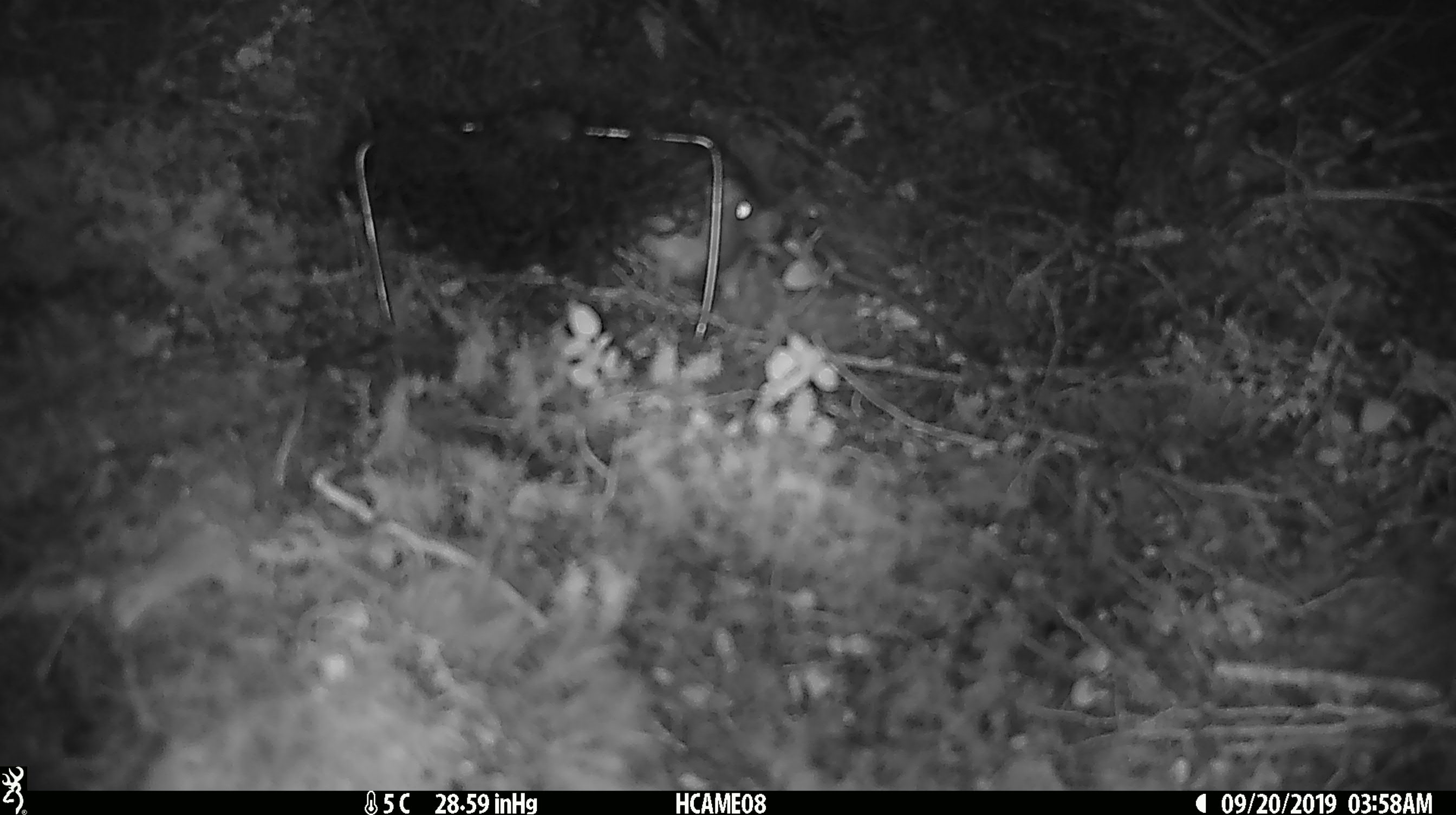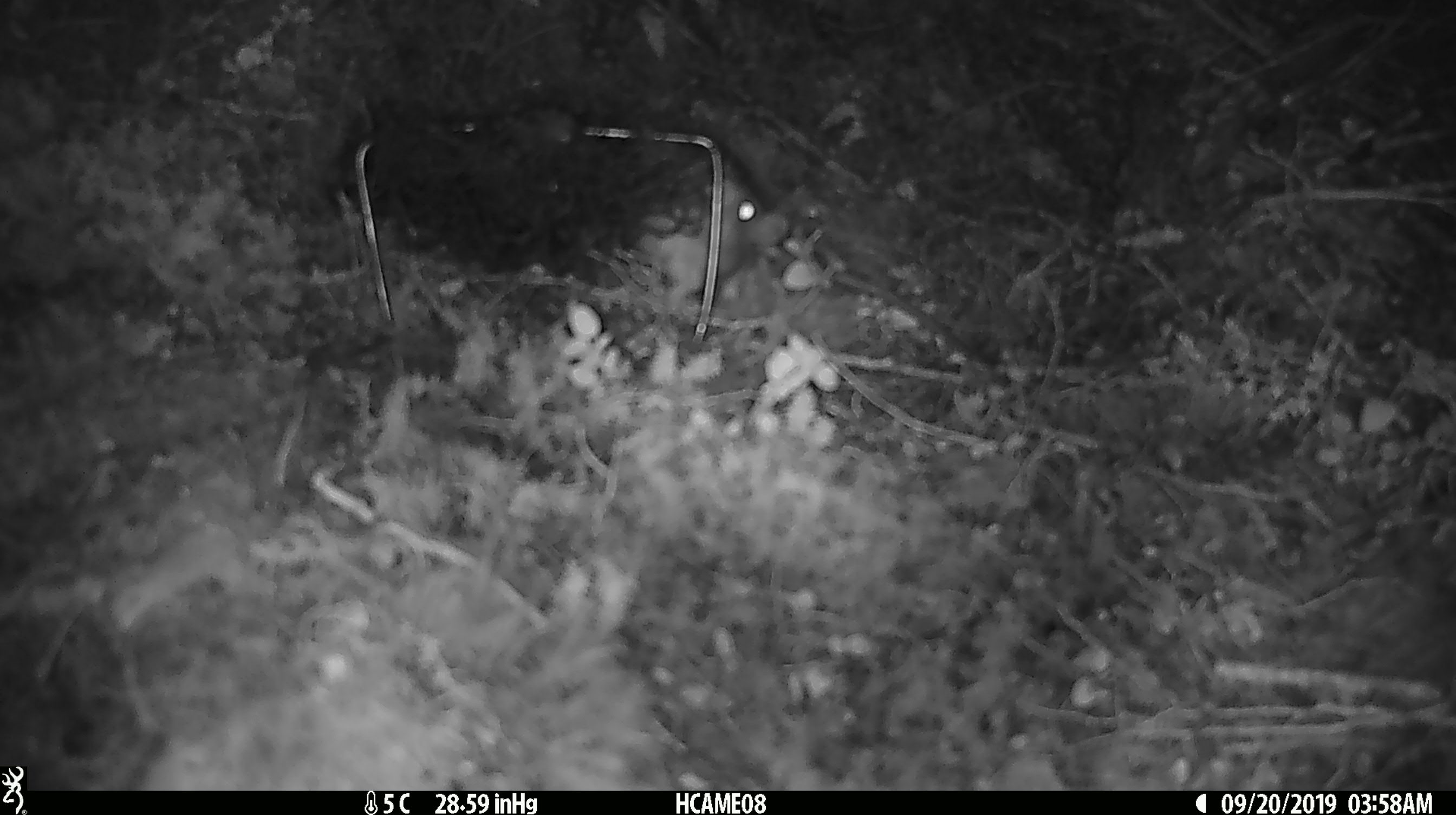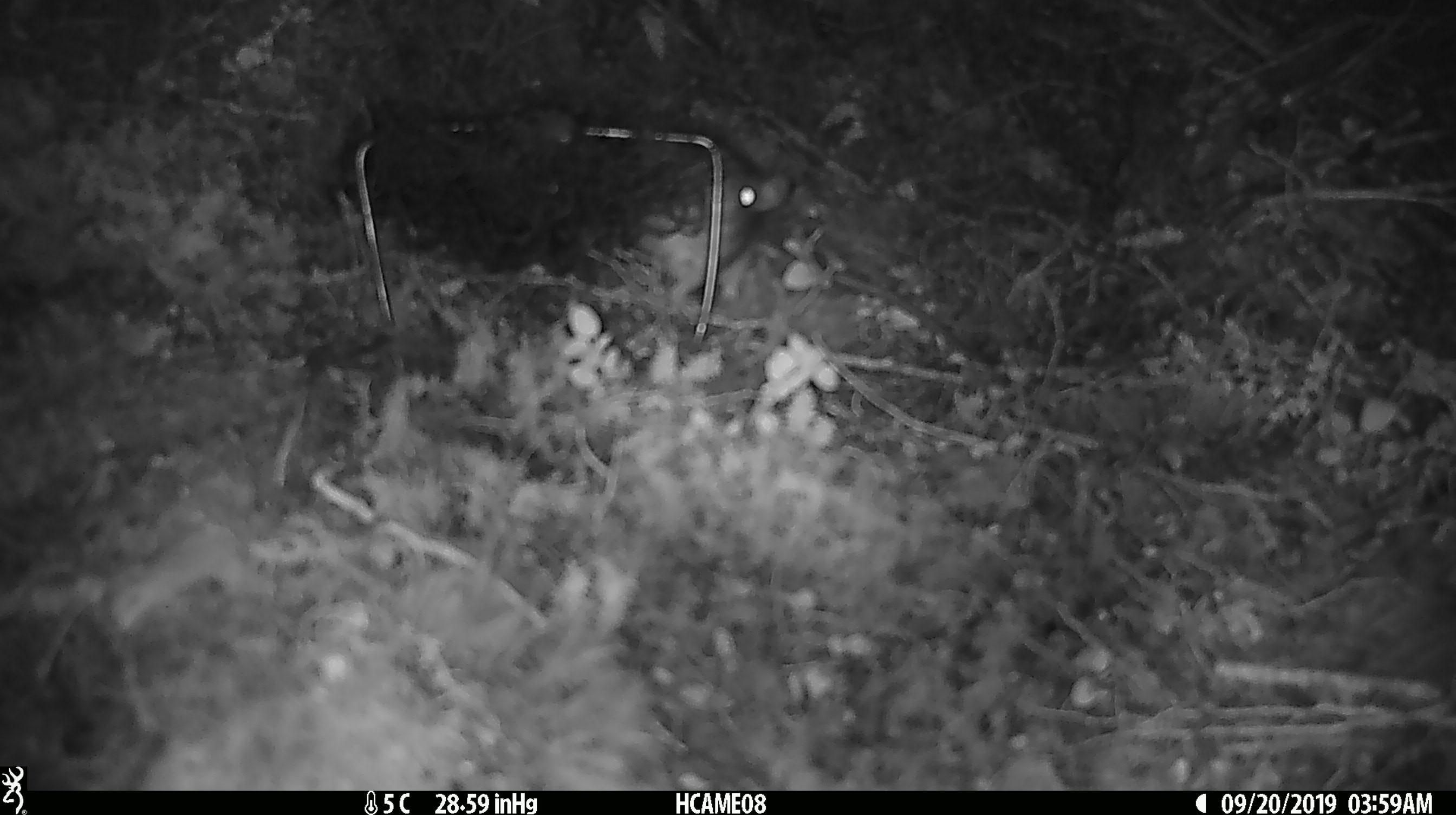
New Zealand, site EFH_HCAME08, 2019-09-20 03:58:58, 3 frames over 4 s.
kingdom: Animalia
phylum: Chordata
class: Mammalia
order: Rodentia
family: Muridae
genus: Rattus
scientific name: Rattus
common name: rat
Rat (Rattus).